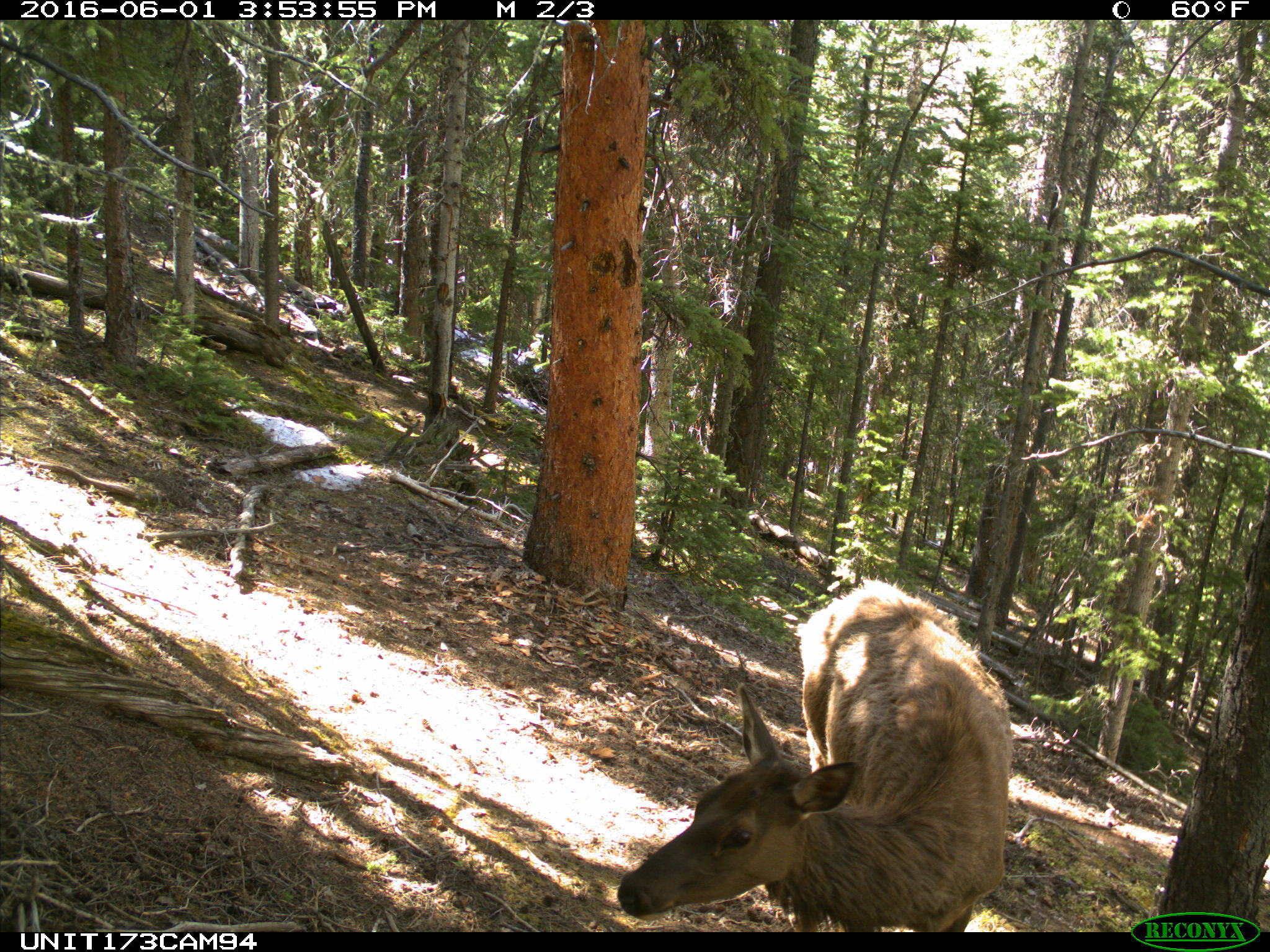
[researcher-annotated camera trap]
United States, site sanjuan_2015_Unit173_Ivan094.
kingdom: Animalia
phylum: Chordata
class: Mammalia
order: Artiodactyla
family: Cervidae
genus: Cervus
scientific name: Cervus elaphus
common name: red deer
Cervus elaphus (red deer).